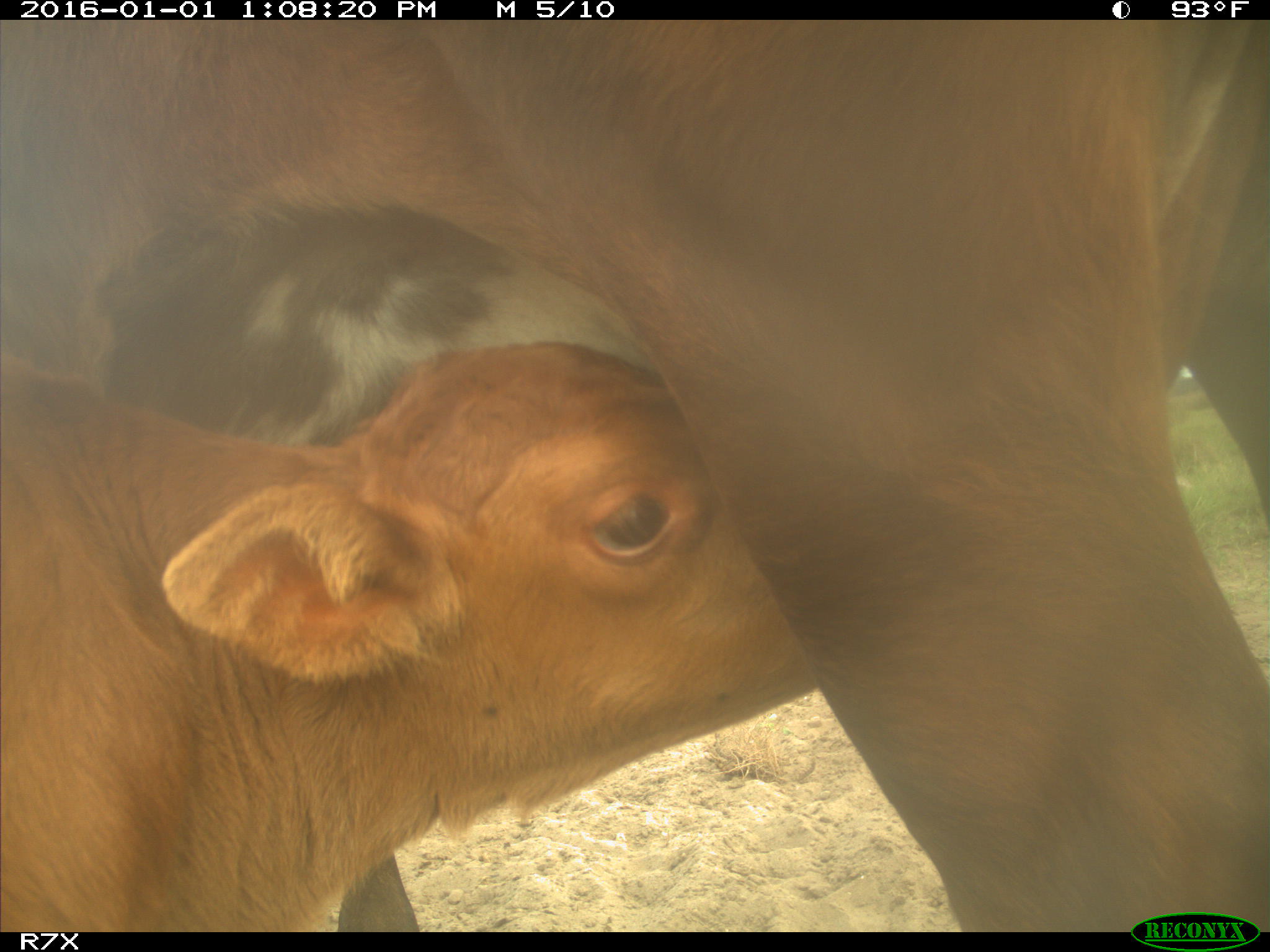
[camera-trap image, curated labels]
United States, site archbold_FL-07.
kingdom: Animalia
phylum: Chordata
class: Mammalia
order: Artiodactyla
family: Bovidae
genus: Bos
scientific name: Bos taurus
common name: domestic cow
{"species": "Bos taurus (domestic cow)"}